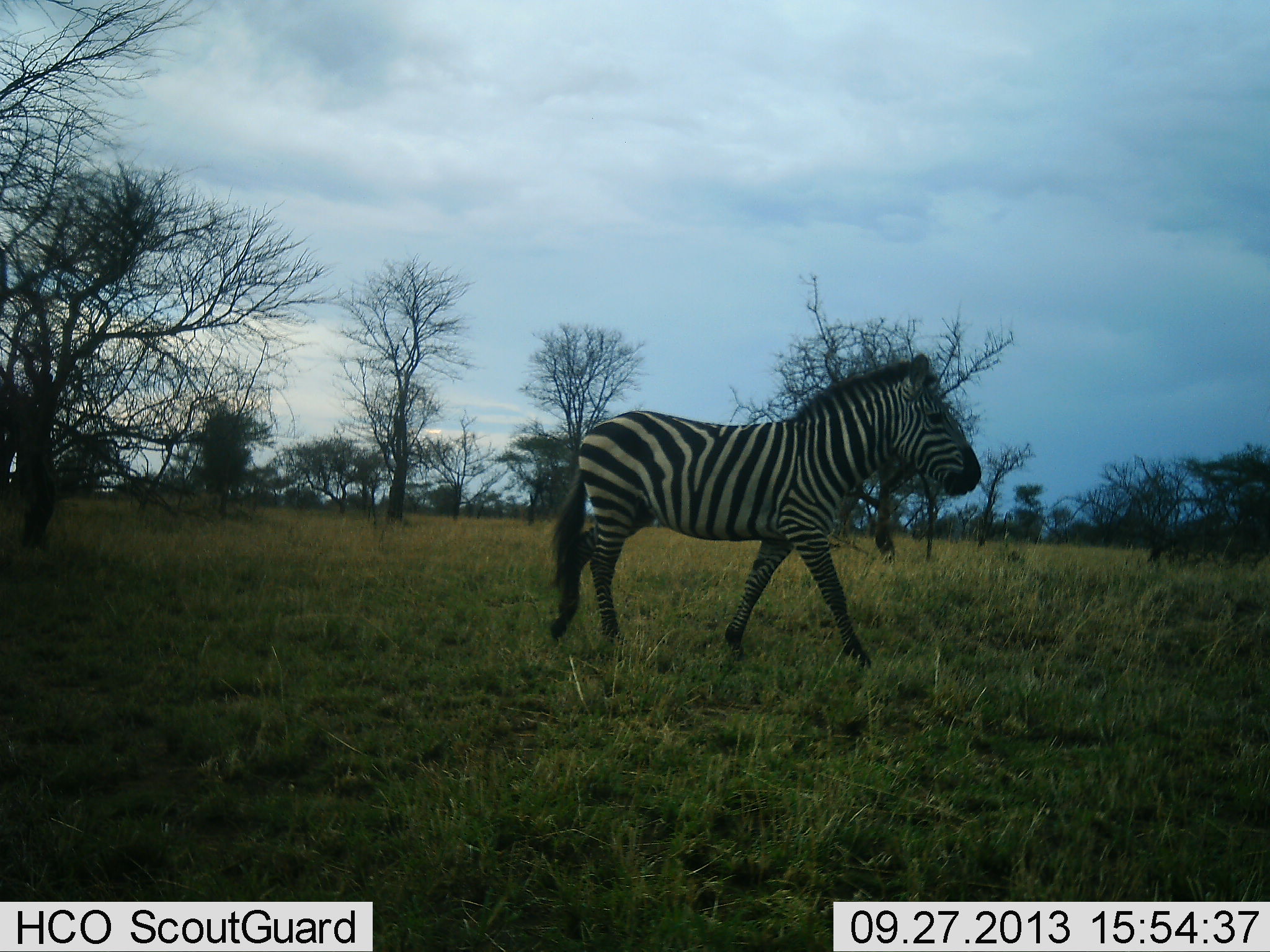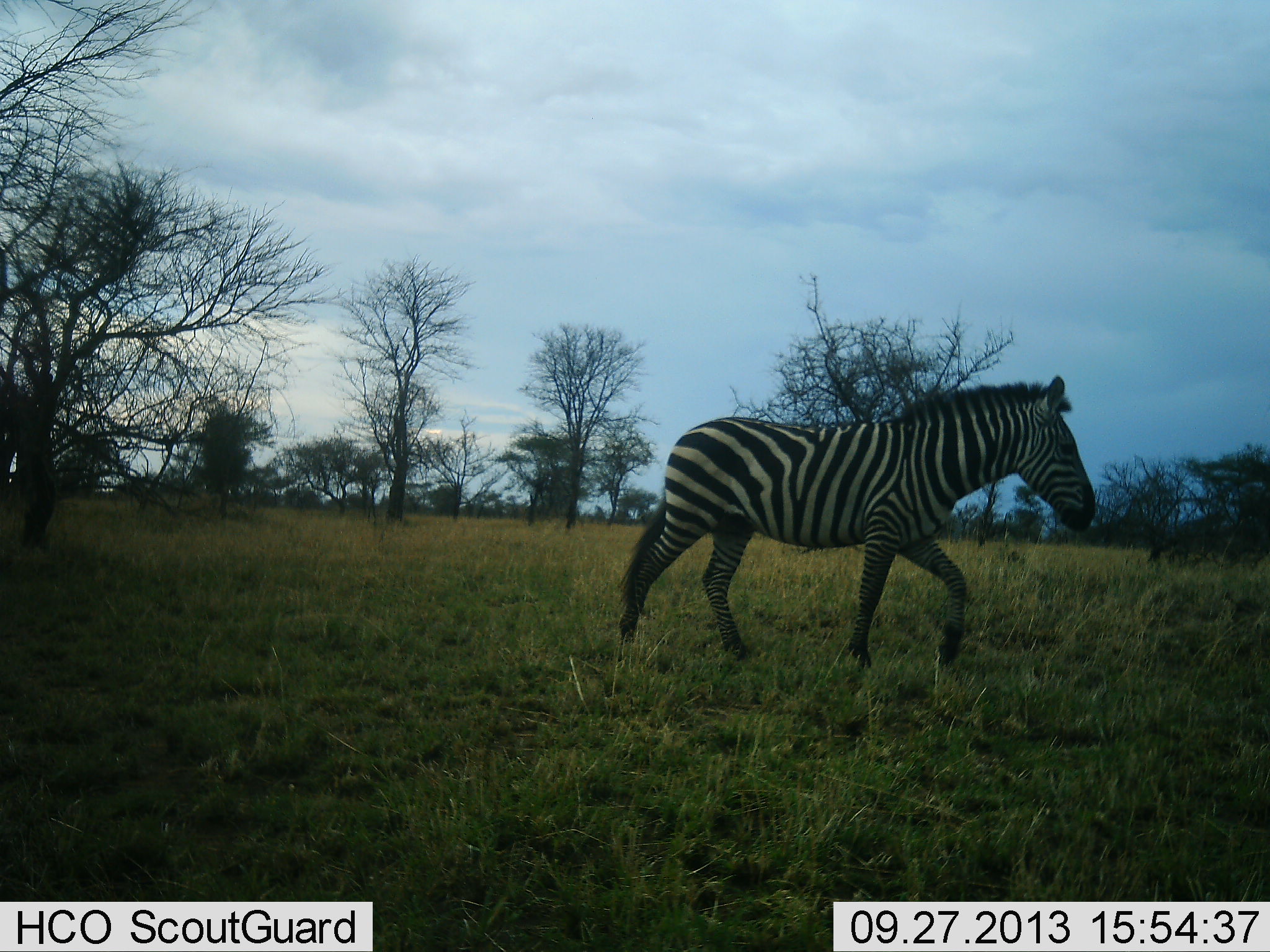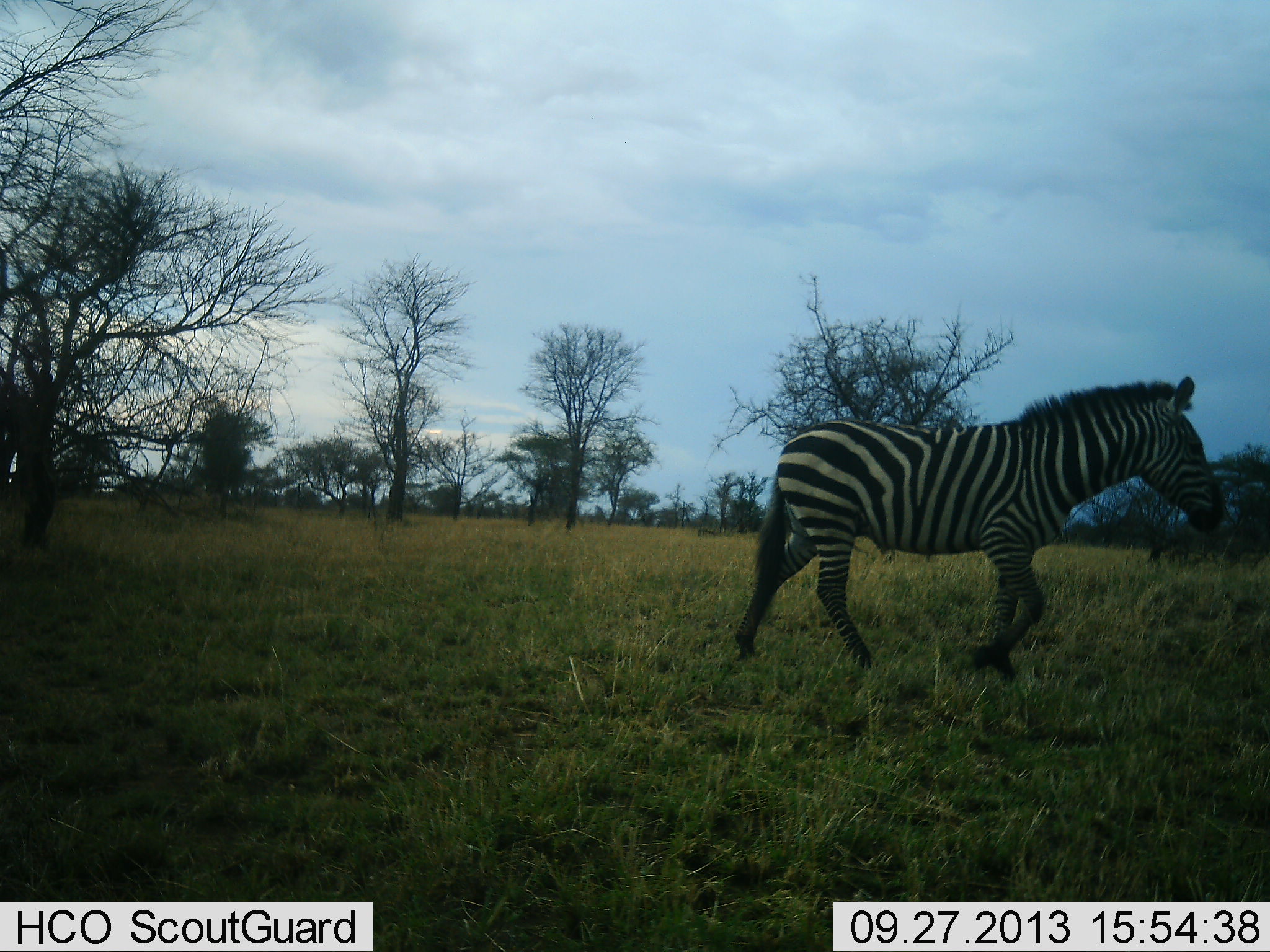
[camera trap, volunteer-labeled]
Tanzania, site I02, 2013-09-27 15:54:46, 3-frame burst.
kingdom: Animalia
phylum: Chordata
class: Mammalia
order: Perissodactyla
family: Equidae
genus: Equus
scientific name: Equus quagga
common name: plains zebra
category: zebra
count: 1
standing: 3%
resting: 3%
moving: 97%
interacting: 0%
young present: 0%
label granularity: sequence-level